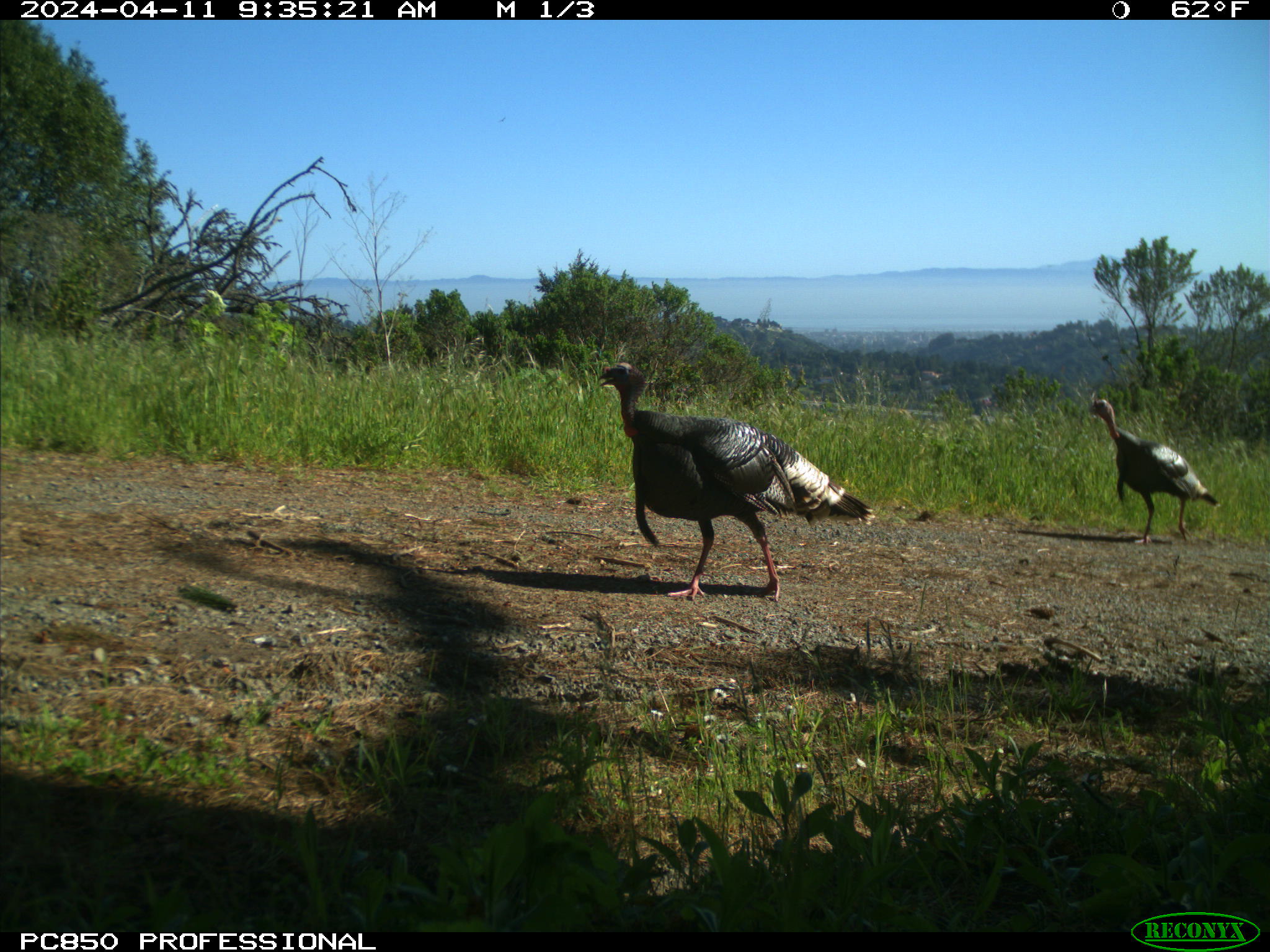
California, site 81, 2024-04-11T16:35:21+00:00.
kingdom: Animalia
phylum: Chordata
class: Aves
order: Galliformes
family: Phasianidae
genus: Meleagris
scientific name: Meleagris gallopavo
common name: turkey